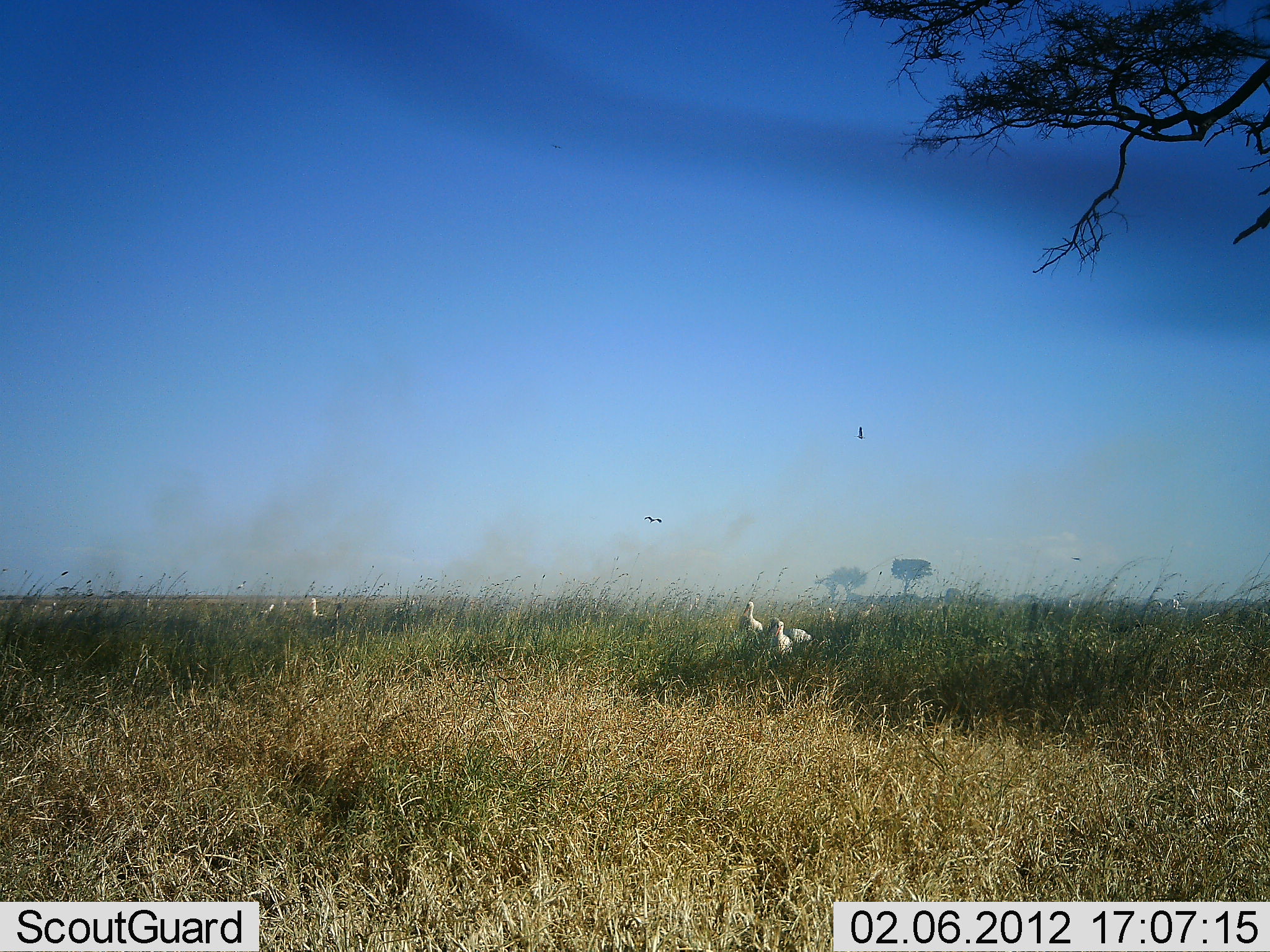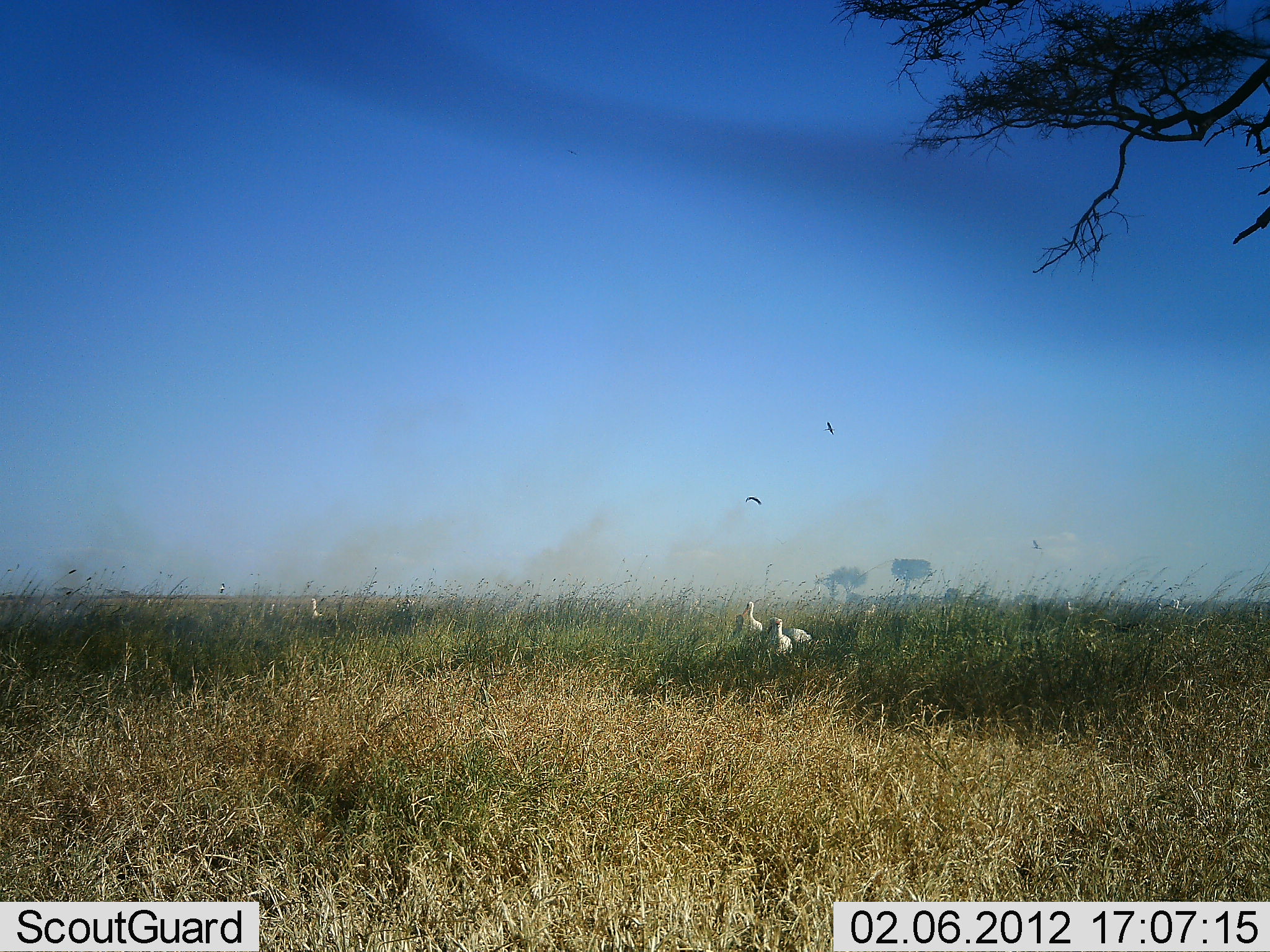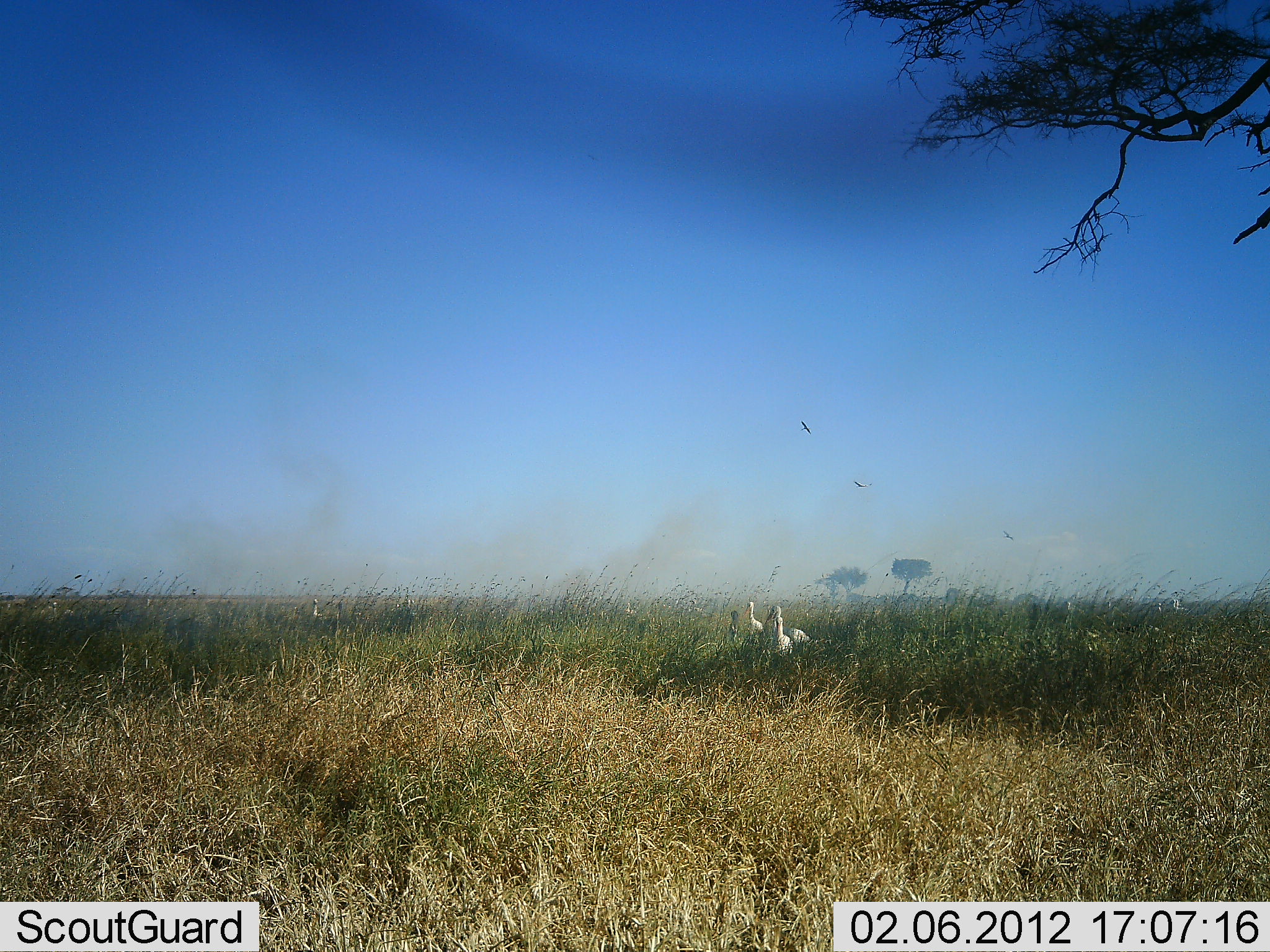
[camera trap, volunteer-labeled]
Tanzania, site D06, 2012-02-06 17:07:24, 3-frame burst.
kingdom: Animalia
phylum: Chordata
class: Aves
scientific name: Aves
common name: bird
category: otherbird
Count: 6.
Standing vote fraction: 100%.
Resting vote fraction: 6%.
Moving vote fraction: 59%.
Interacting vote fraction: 0%.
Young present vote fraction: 0%.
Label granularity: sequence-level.